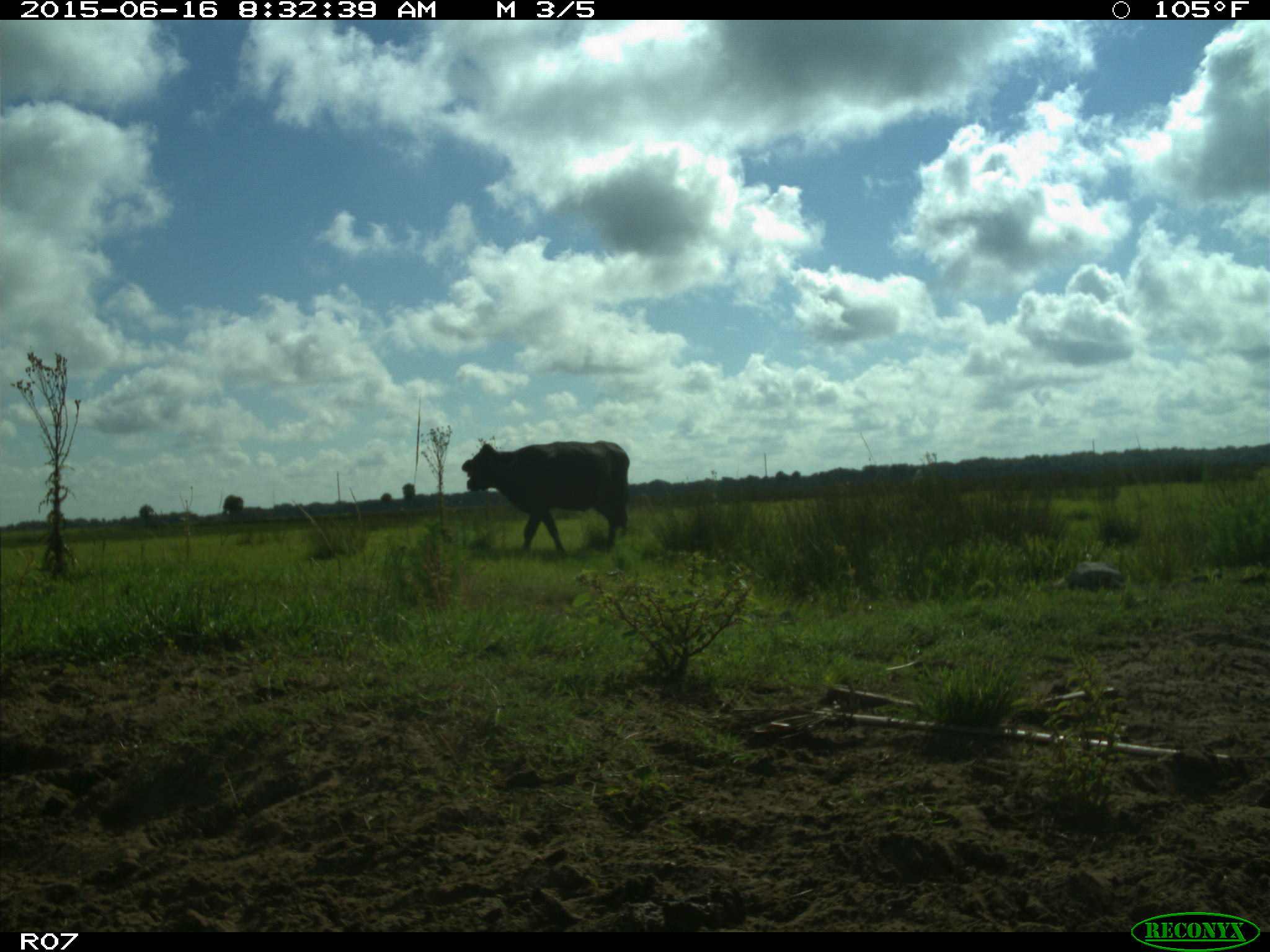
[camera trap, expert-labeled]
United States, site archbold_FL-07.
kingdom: Animalia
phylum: Chordata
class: Mammalia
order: Artiodactyla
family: Bovidae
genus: Bos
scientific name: Bos taurus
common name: domestic cow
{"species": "Bos taurus (domestic cow)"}